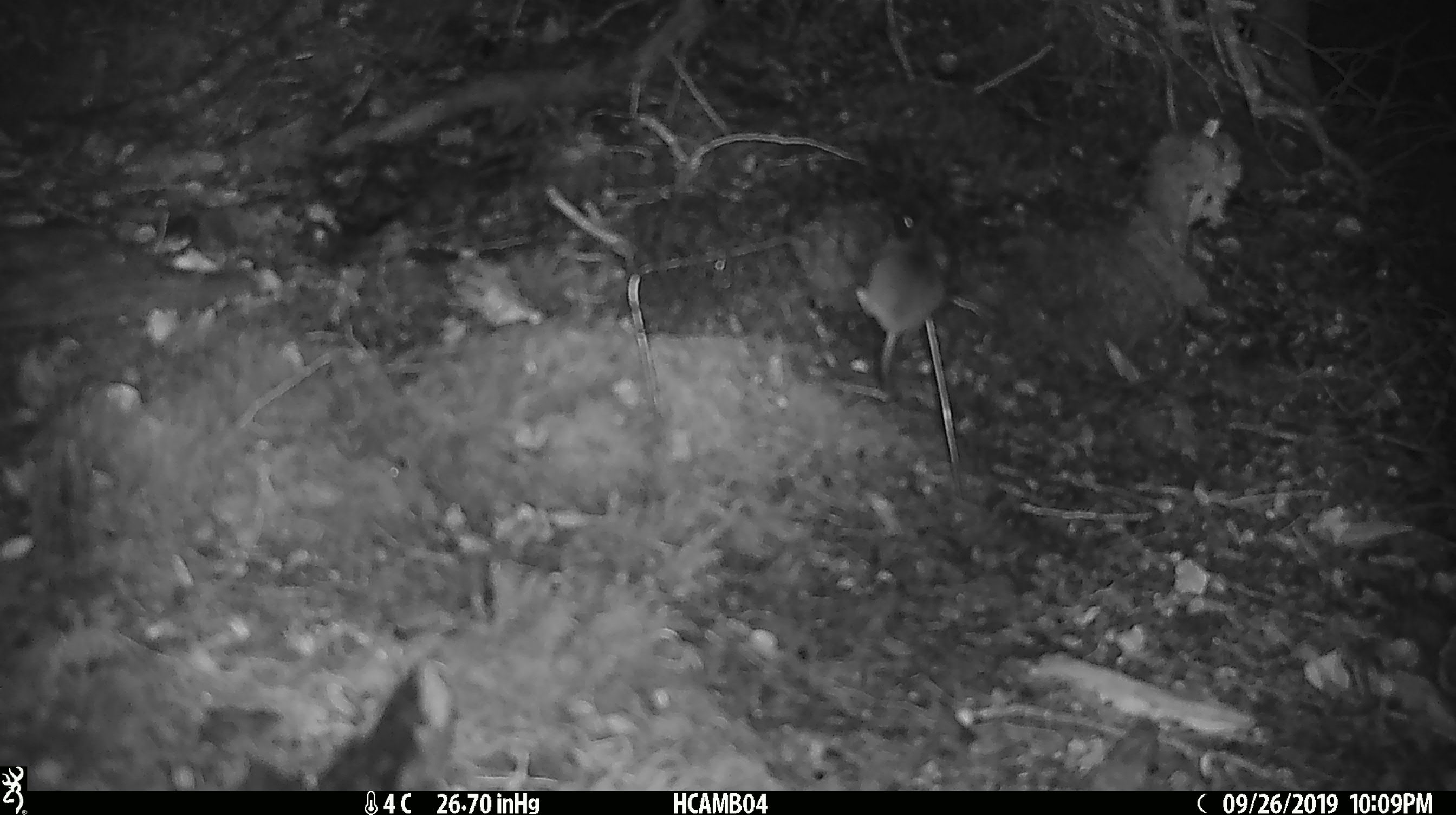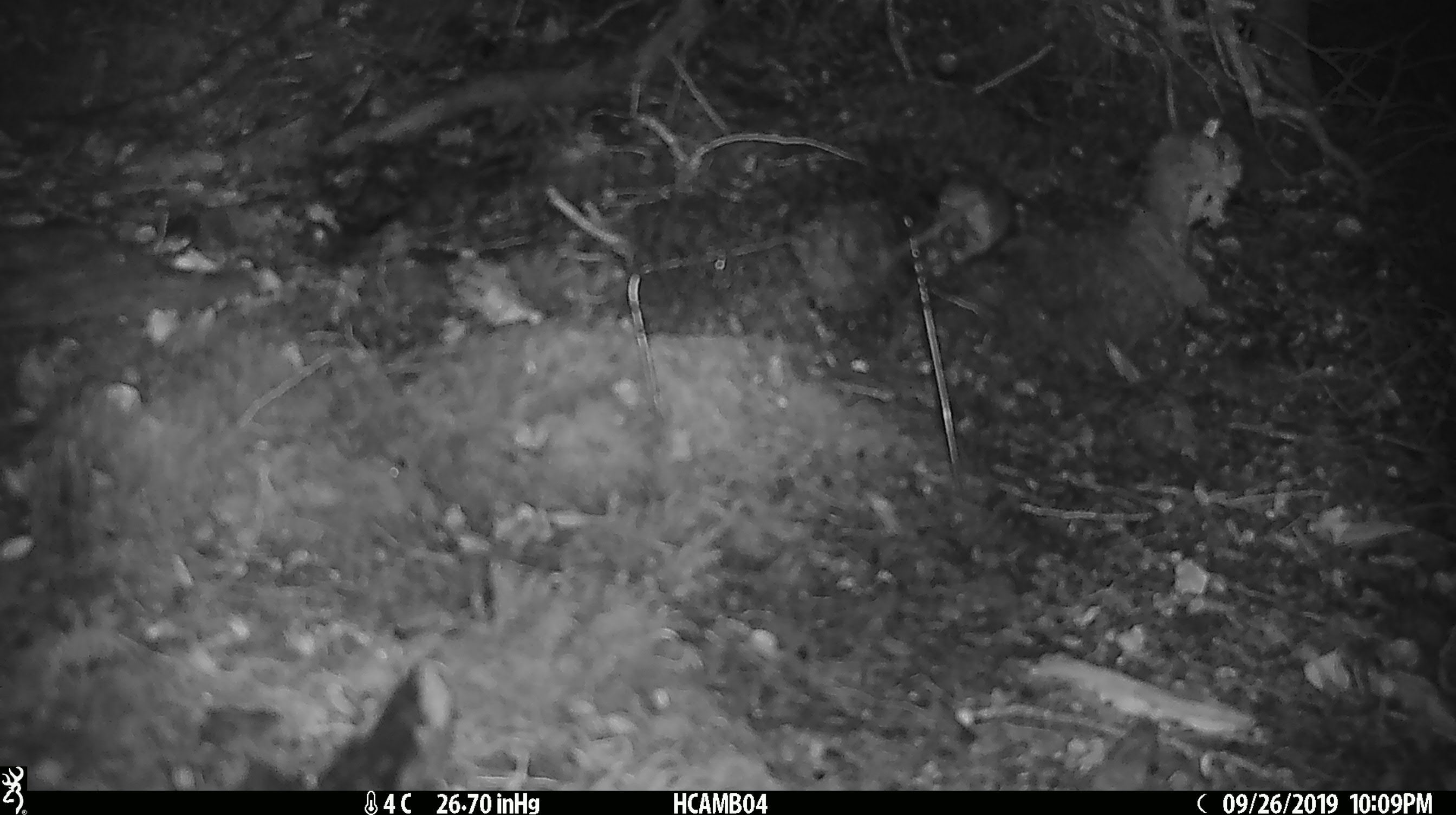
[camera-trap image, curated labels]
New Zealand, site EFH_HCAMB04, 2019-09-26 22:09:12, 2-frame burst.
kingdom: Animalia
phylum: Chordata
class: Mammalia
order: Rodentia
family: Muridae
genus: Mus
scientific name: Mus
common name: mouse